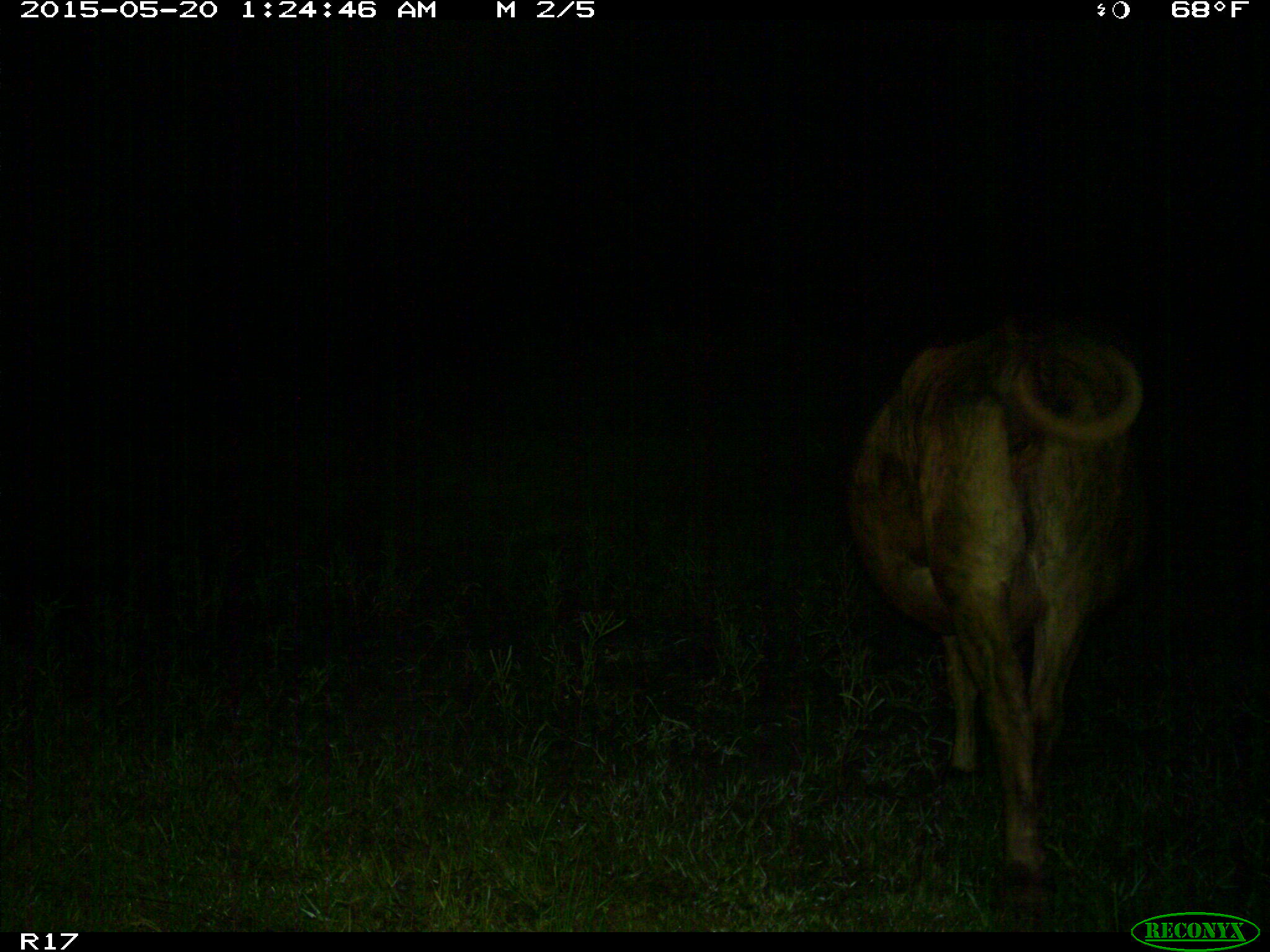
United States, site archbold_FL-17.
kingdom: Animalia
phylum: Chordata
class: Mammalia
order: Artiodactyla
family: Bovidae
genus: Bos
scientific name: Bos taurus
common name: domestic cow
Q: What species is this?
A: Bos taurus (domestic cow).